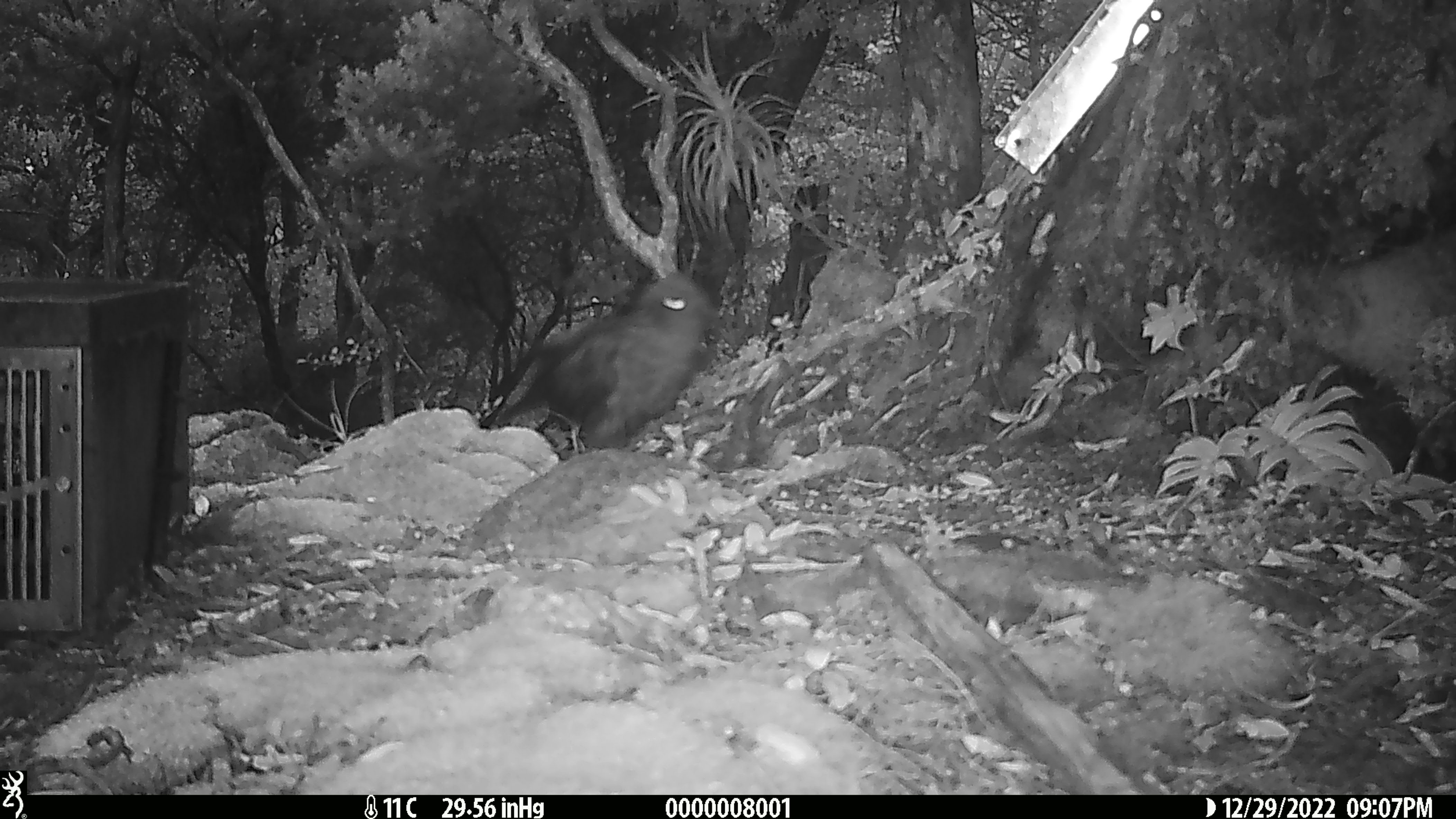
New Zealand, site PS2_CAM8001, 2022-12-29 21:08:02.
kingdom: Animalia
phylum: Chordata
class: Aves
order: Psittaciformes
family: Strigopidae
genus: Nestor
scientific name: Nestor notabilis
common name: kea